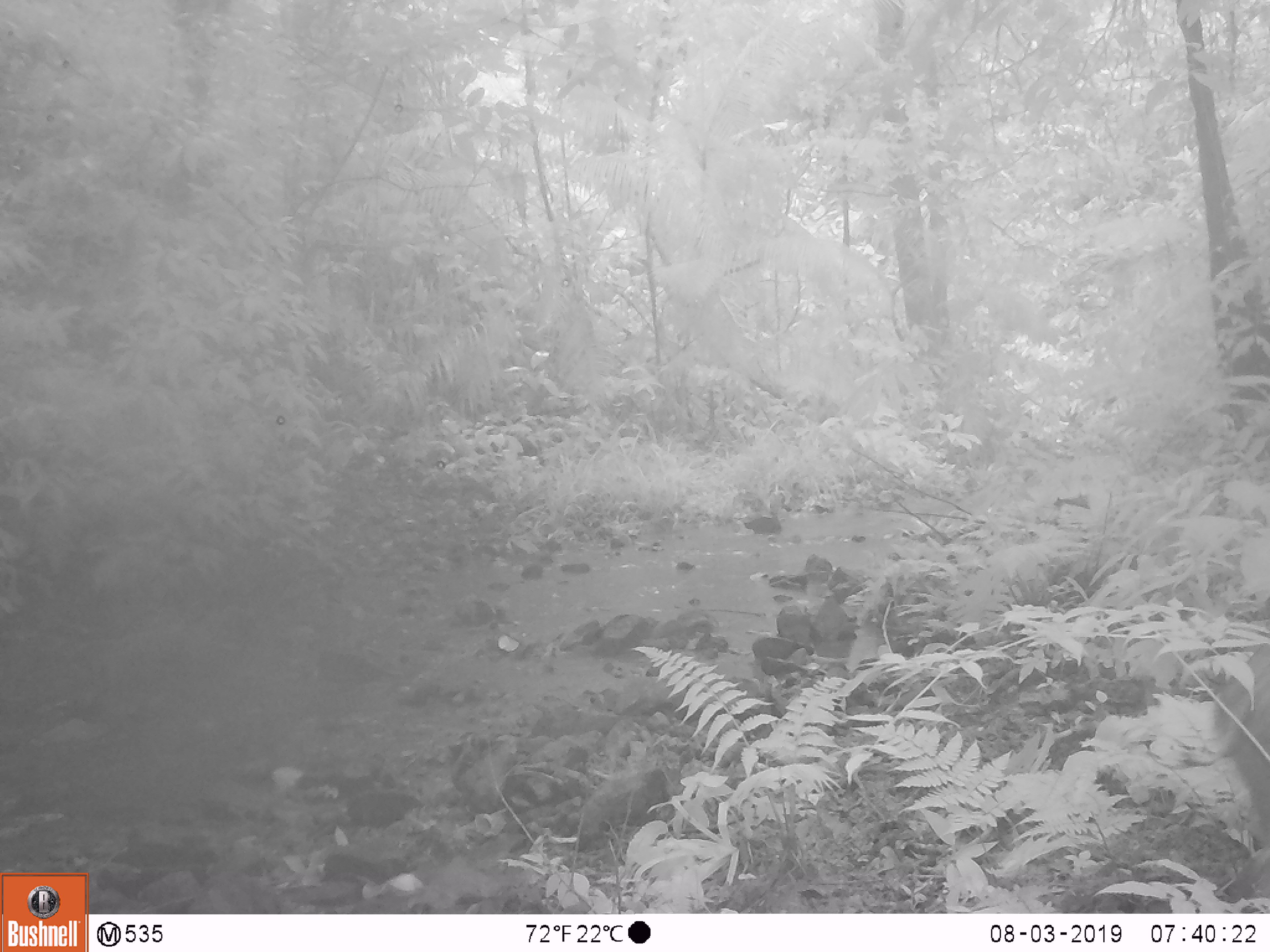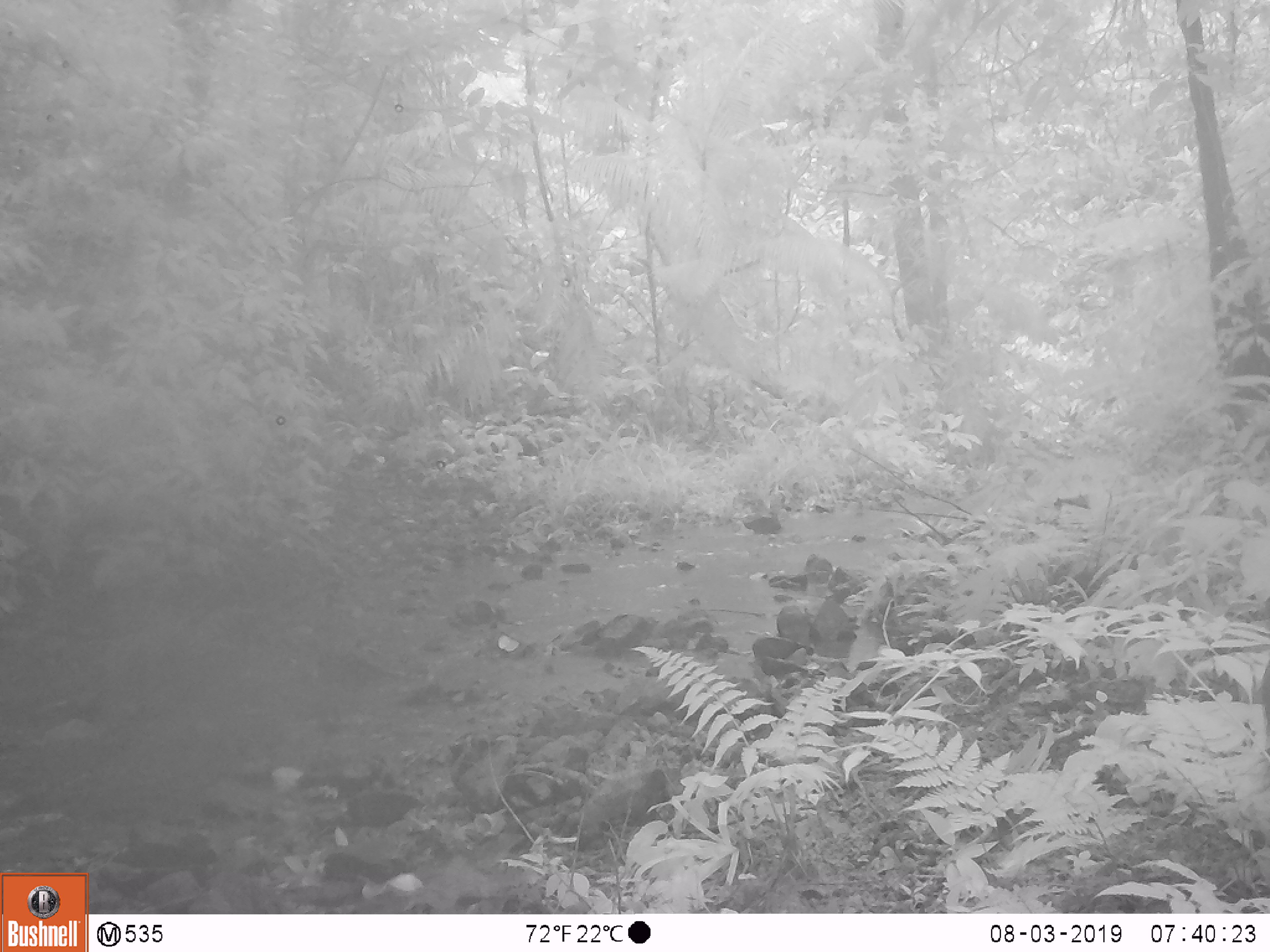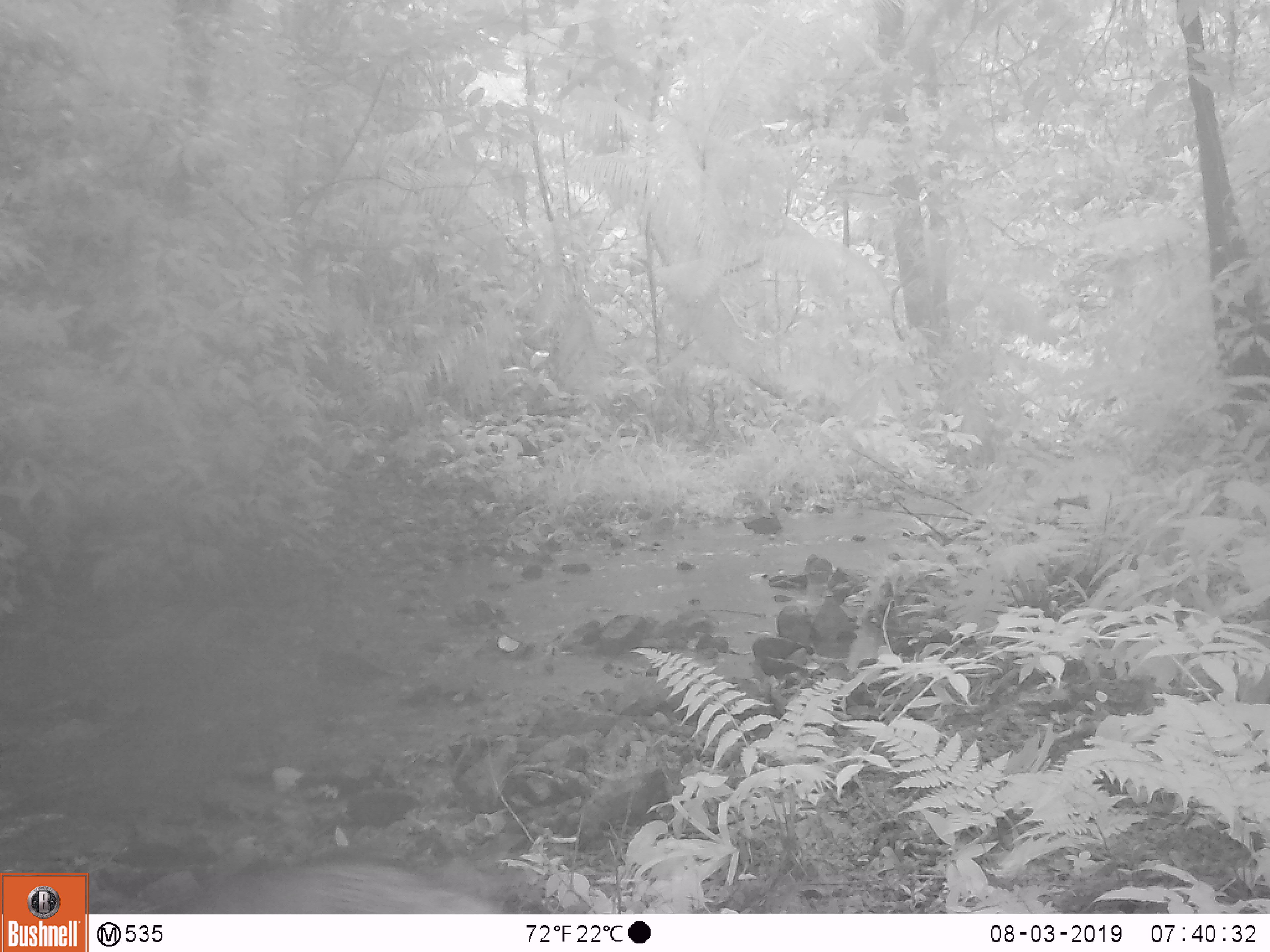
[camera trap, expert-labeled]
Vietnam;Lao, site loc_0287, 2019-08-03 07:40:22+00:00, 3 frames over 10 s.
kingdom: Animalia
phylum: Chordata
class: Mammalia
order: Artiodactyla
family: Suidae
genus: Sus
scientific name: Sus scrofa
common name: eurasian wild pig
Eurasian wild pig (Sus scrofa). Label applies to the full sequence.